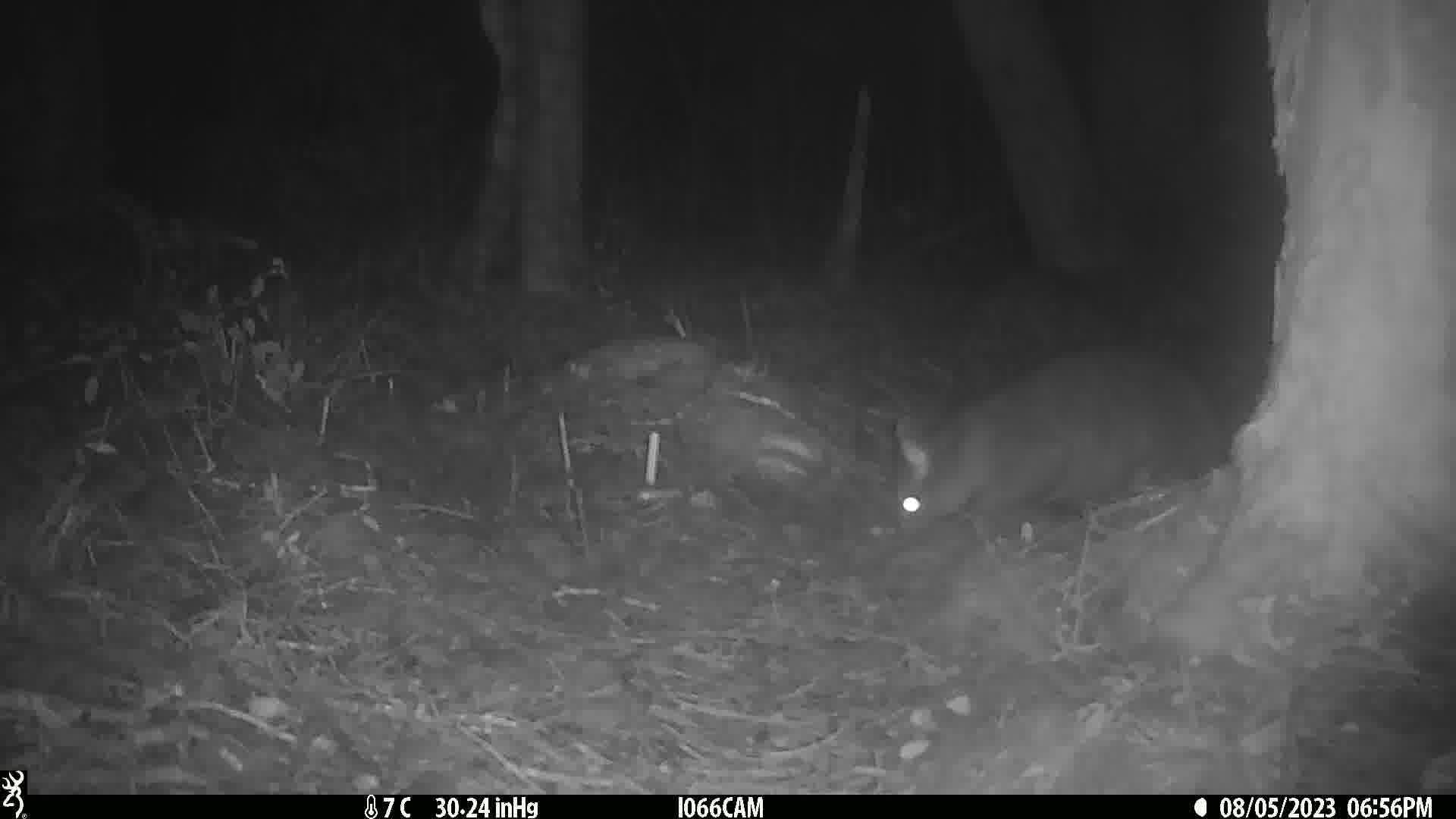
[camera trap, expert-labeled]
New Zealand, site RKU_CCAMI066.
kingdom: Animalia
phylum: Chordata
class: Mammalia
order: Diprotodontia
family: Phalangeridae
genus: Trichosurus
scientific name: Trichosurus vulpecula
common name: common brushtail possum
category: possum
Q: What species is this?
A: Possum (common brushtail possum) (Trichosurus vulpecula).